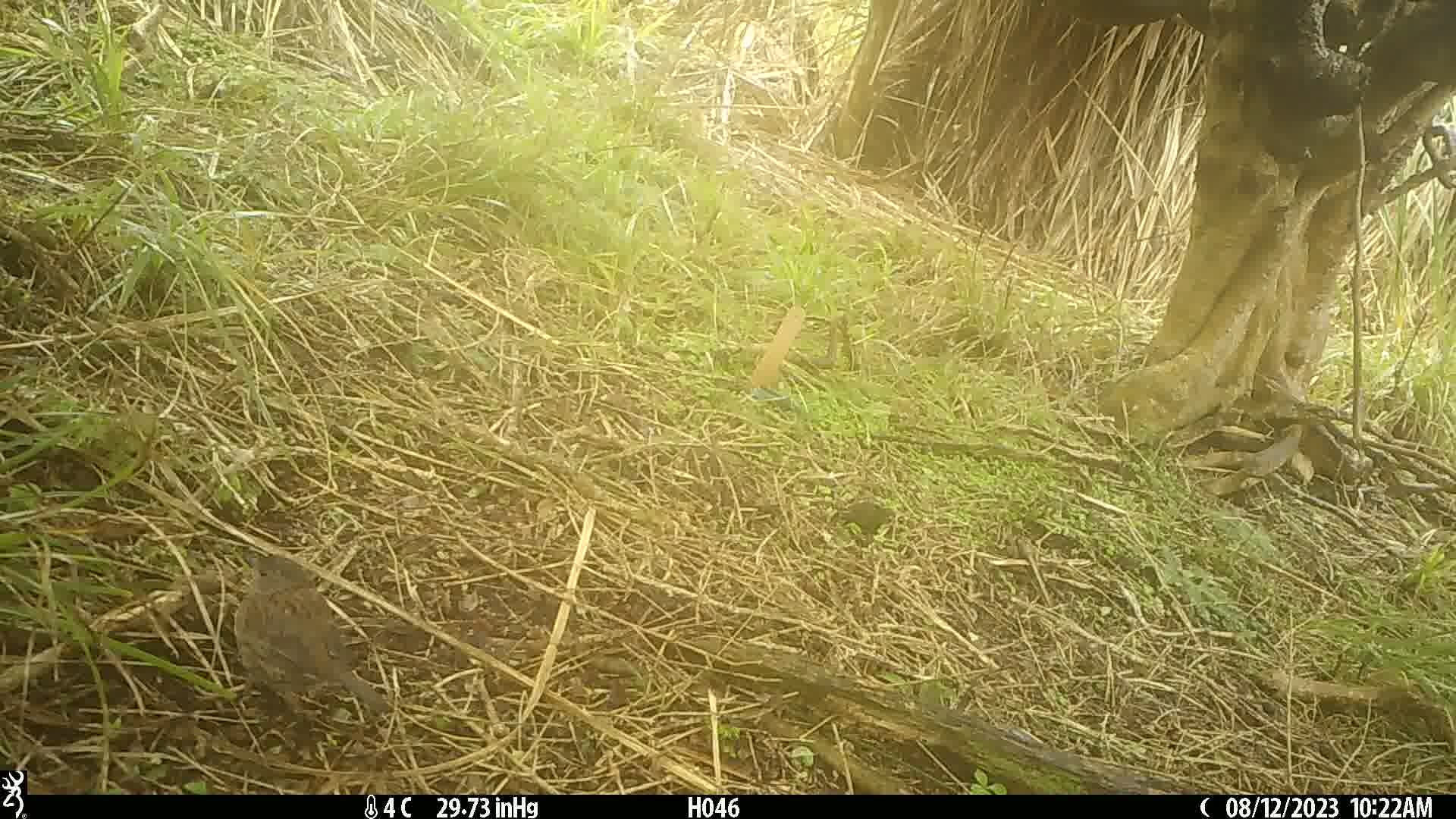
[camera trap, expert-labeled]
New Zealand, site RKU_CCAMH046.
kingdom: Animalia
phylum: Chordata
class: Aves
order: Passeriformes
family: Prunellidae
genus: Prunella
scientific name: Prunella modularis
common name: dunnock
Dunnock (Prunella modularis).